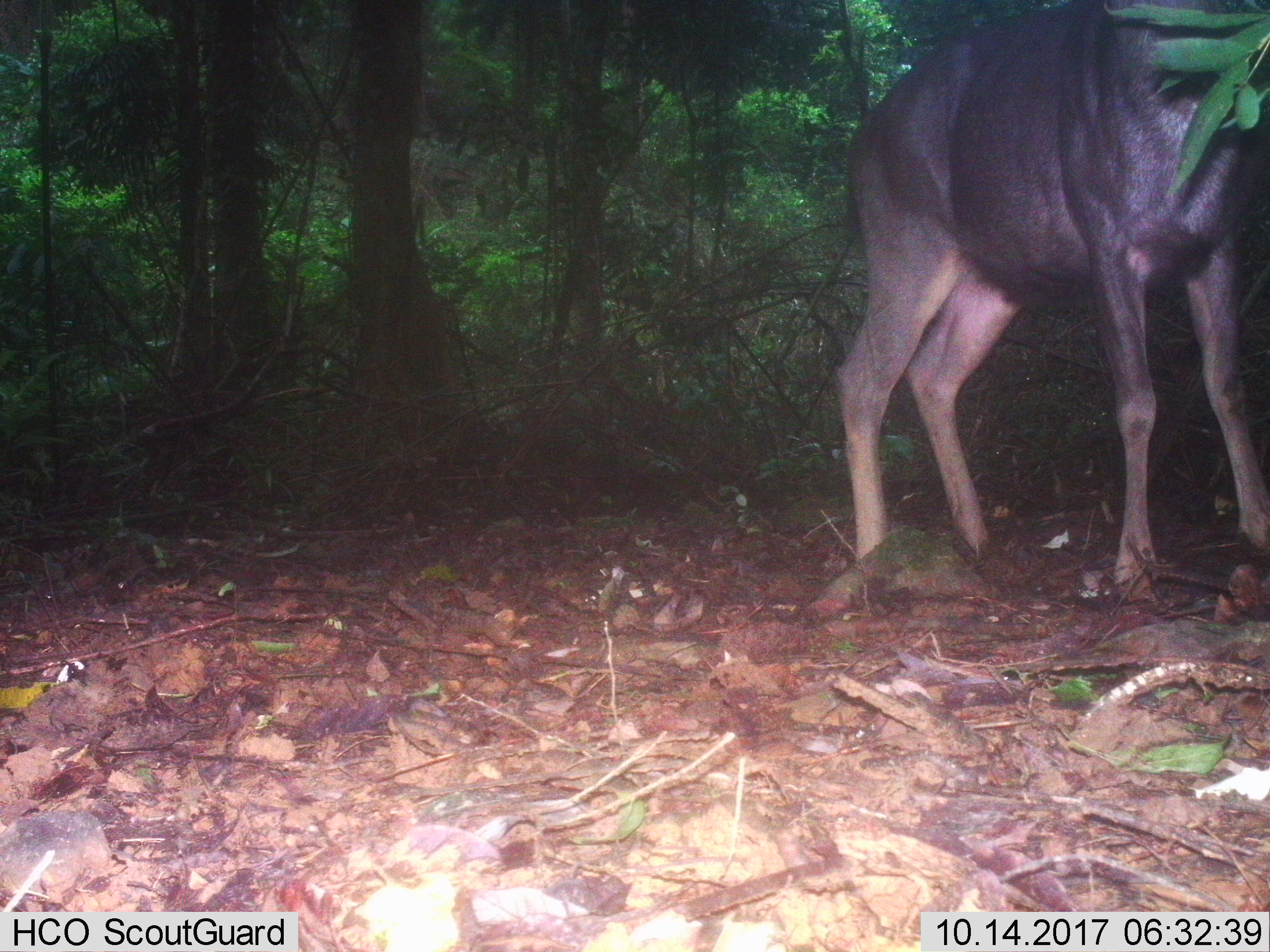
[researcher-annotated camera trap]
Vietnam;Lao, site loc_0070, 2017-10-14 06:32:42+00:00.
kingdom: Animalia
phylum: Chordata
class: Mammalia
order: Artiodactyla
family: Cervidae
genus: Rusa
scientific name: Rusa unicolor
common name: sambar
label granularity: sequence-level